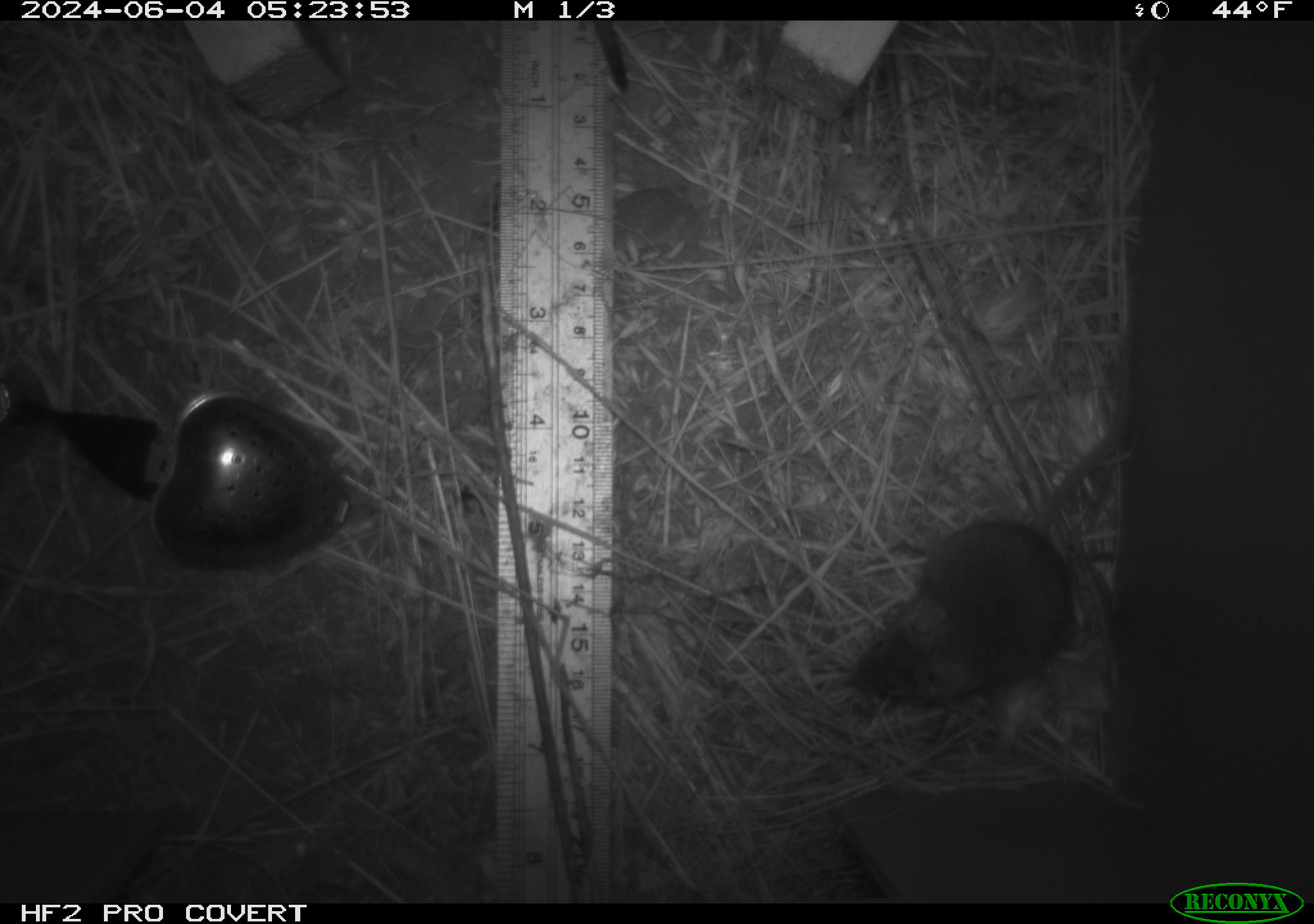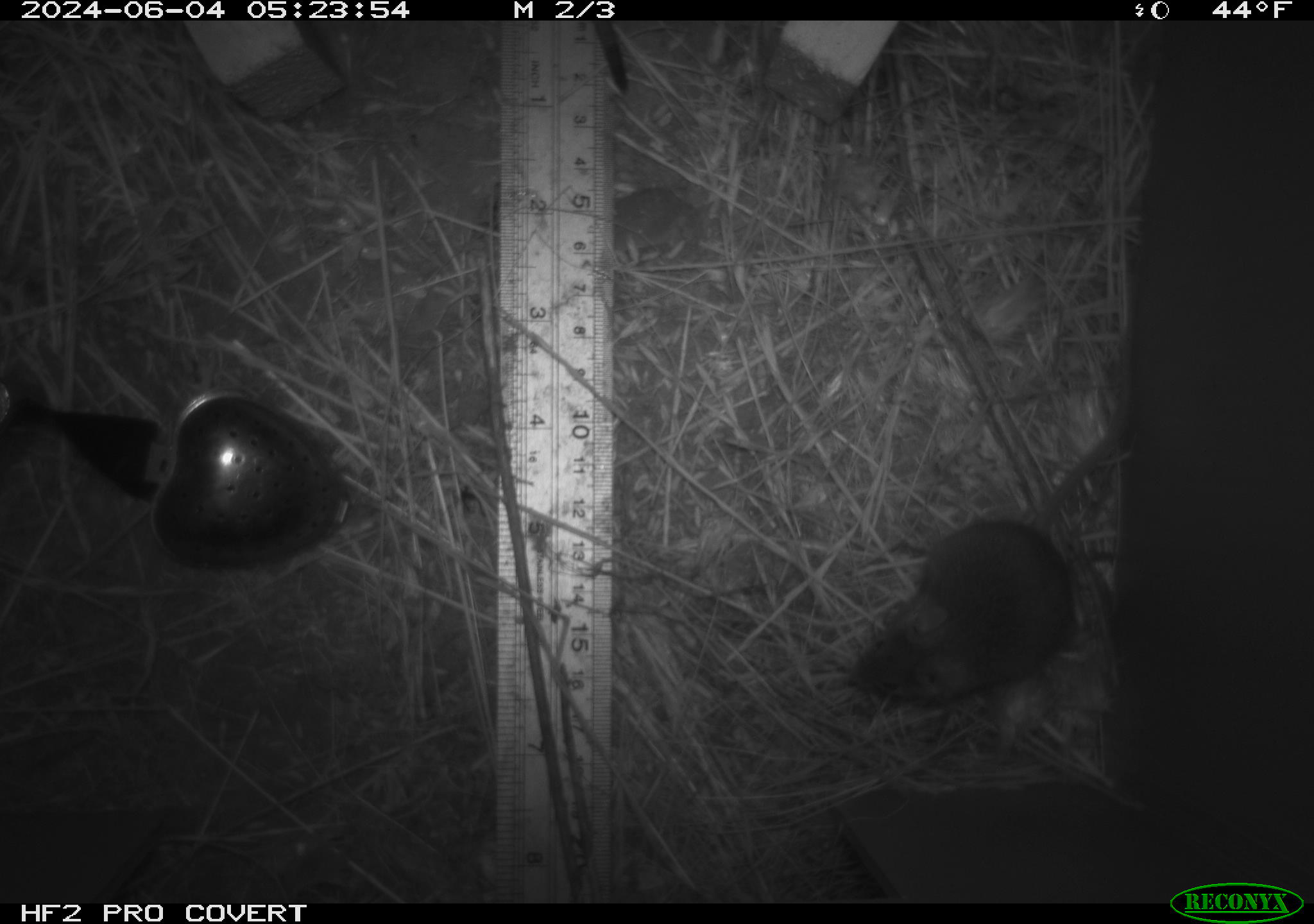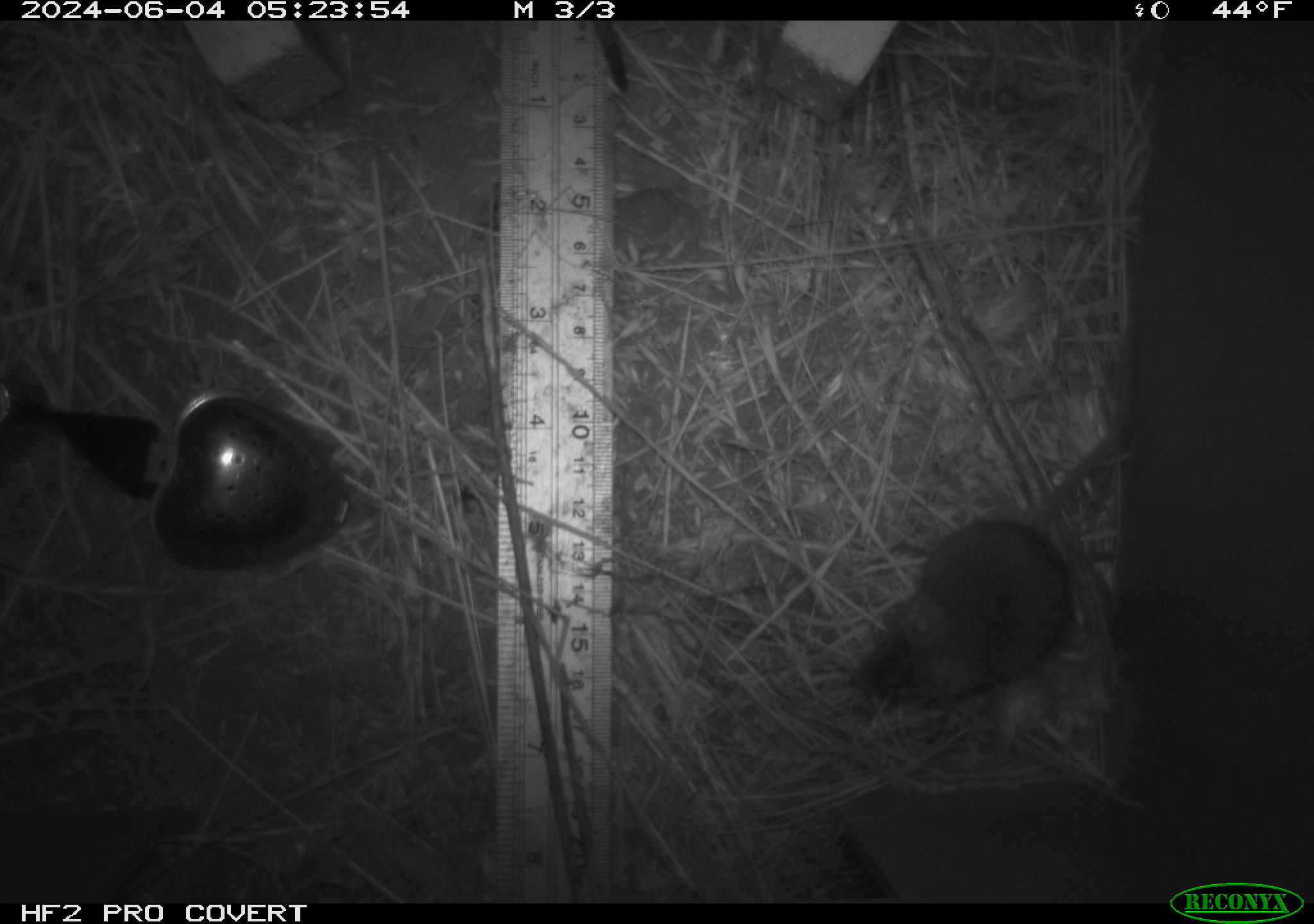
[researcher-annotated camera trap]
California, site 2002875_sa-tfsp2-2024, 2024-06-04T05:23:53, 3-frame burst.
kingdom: Animalia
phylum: Chordata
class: Mammalia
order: Rodentia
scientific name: Rodentia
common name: mouse species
Mouse species (Rodentia).